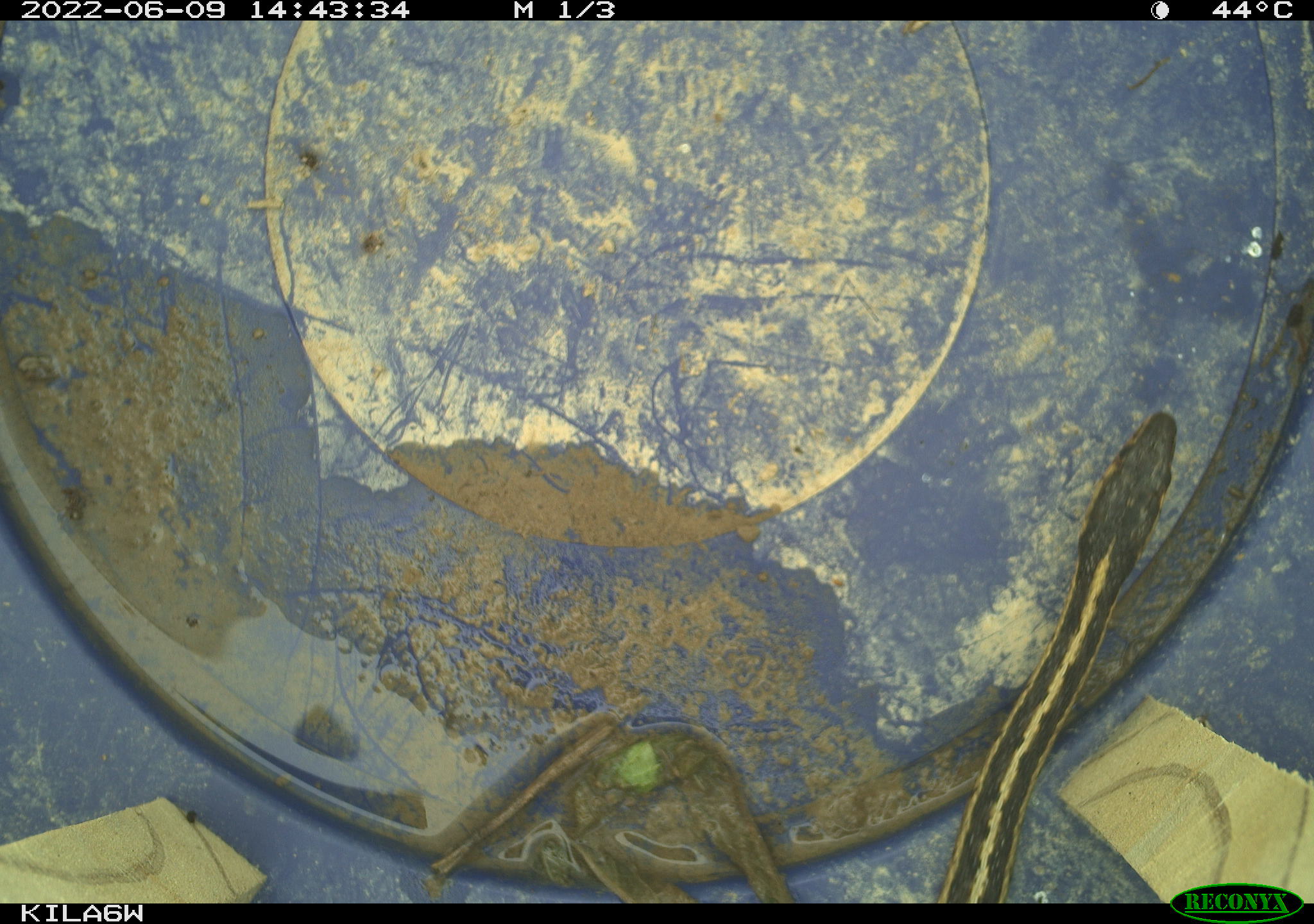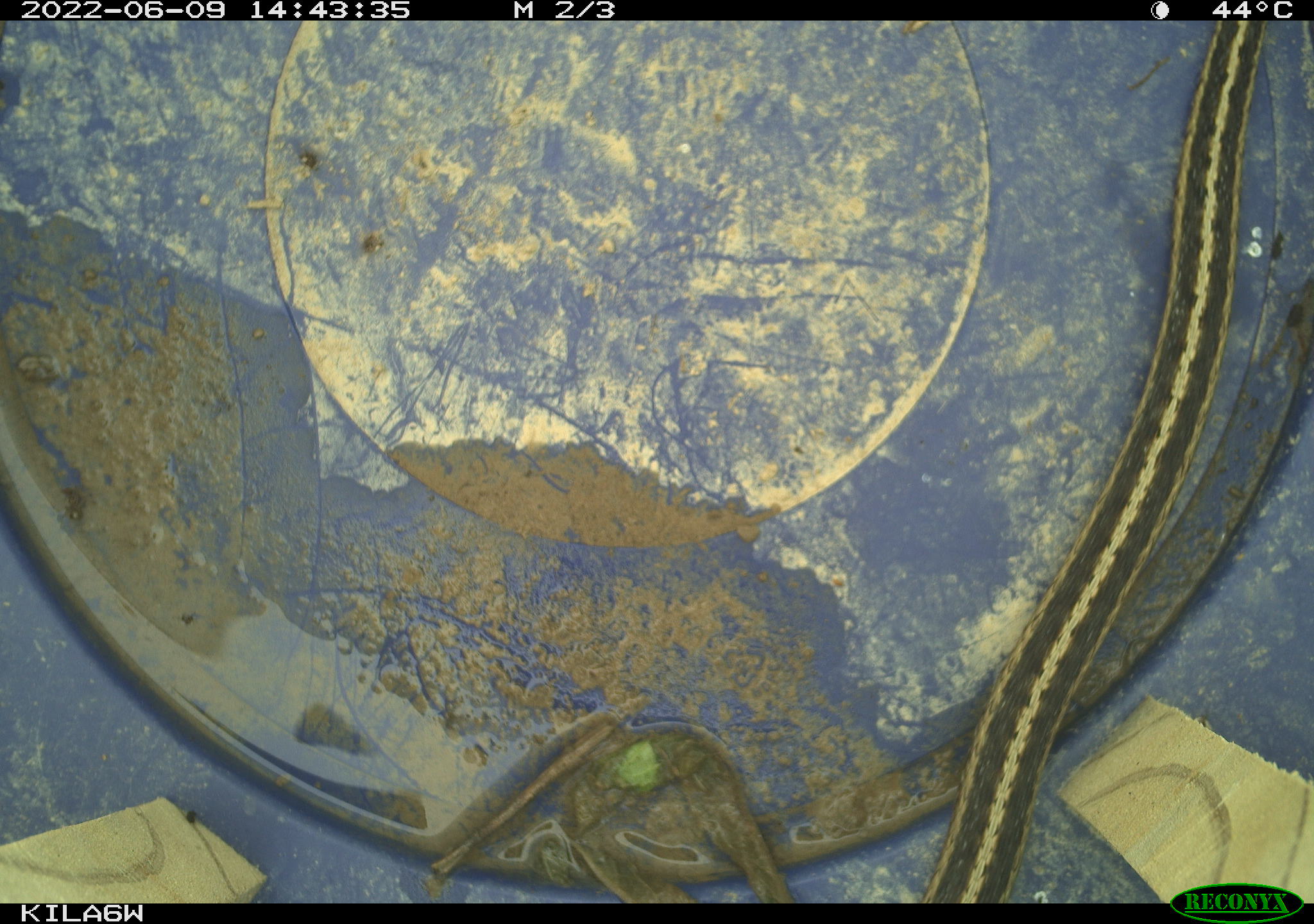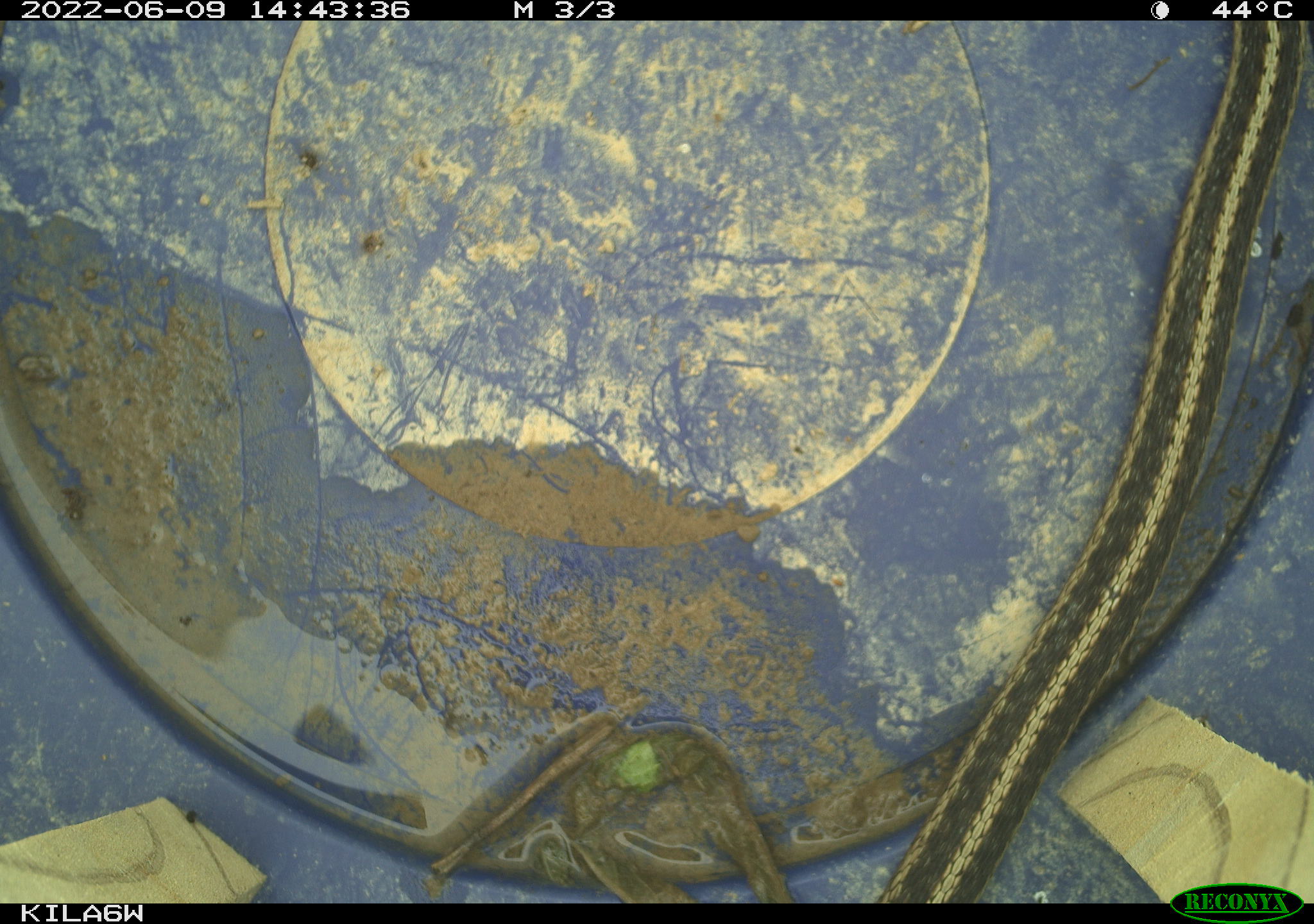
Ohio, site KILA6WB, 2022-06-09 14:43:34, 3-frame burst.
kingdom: Animalia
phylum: Chordata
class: Reptilia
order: Squamata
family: Colubridae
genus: Thamnophis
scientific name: Thamnophis sirtalis sirtalis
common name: eastern gartersnake